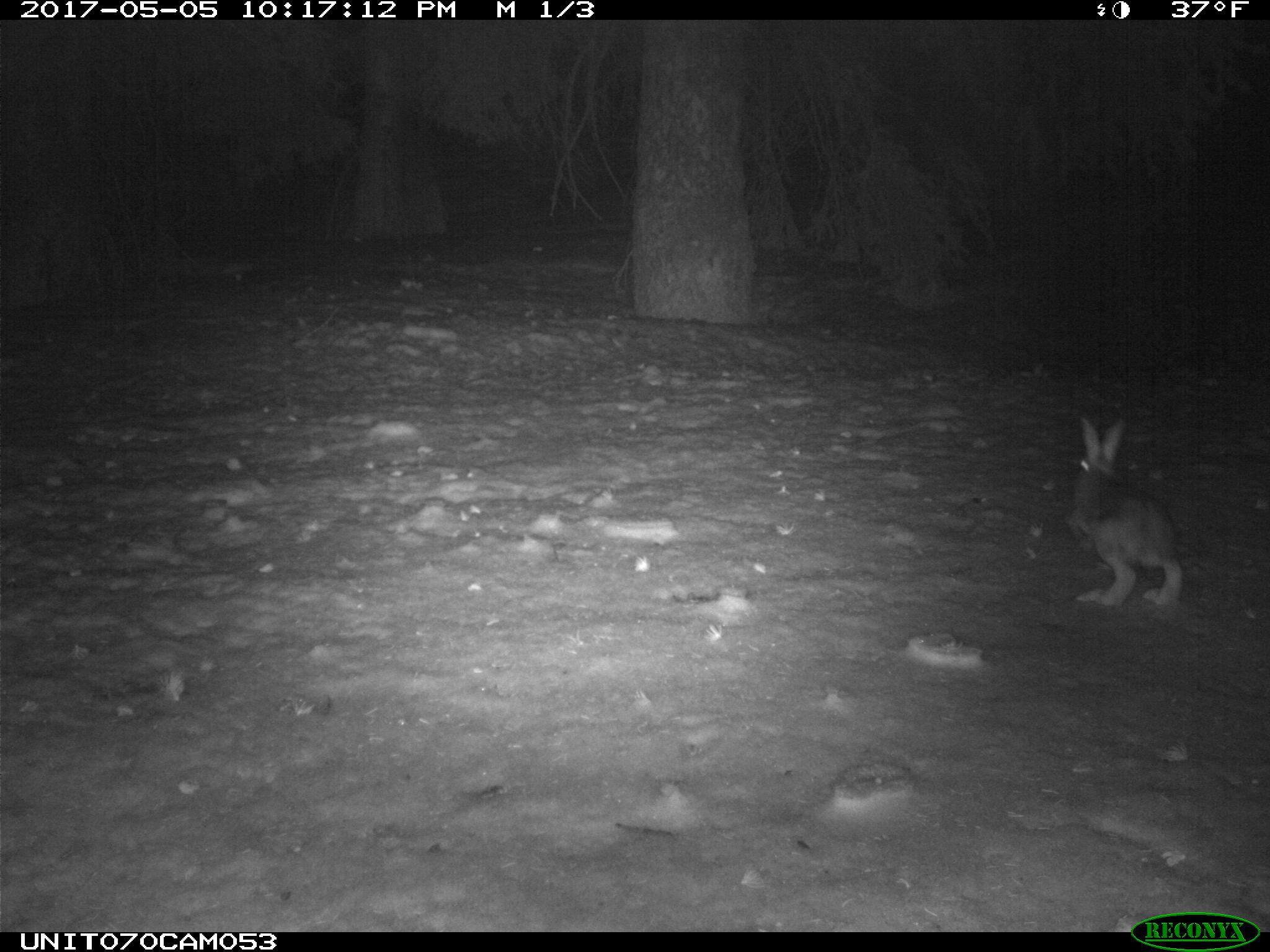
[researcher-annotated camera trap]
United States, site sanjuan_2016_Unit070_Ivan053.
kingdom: Animalia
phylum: Chordata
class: Mammalia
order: Lagomorpha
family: Leporidae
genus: Lepus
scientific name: Lepus americanus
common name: snowshoe hare